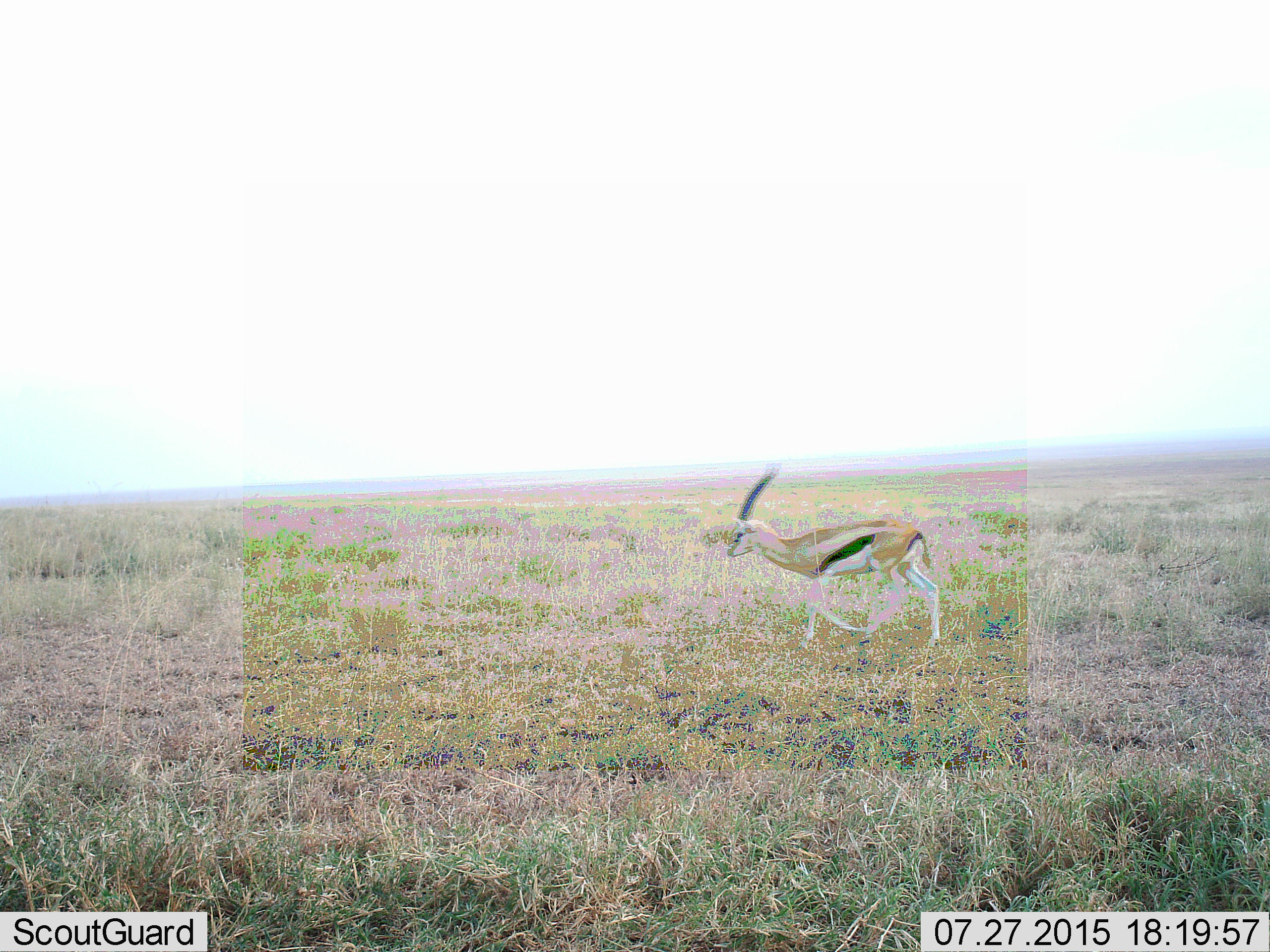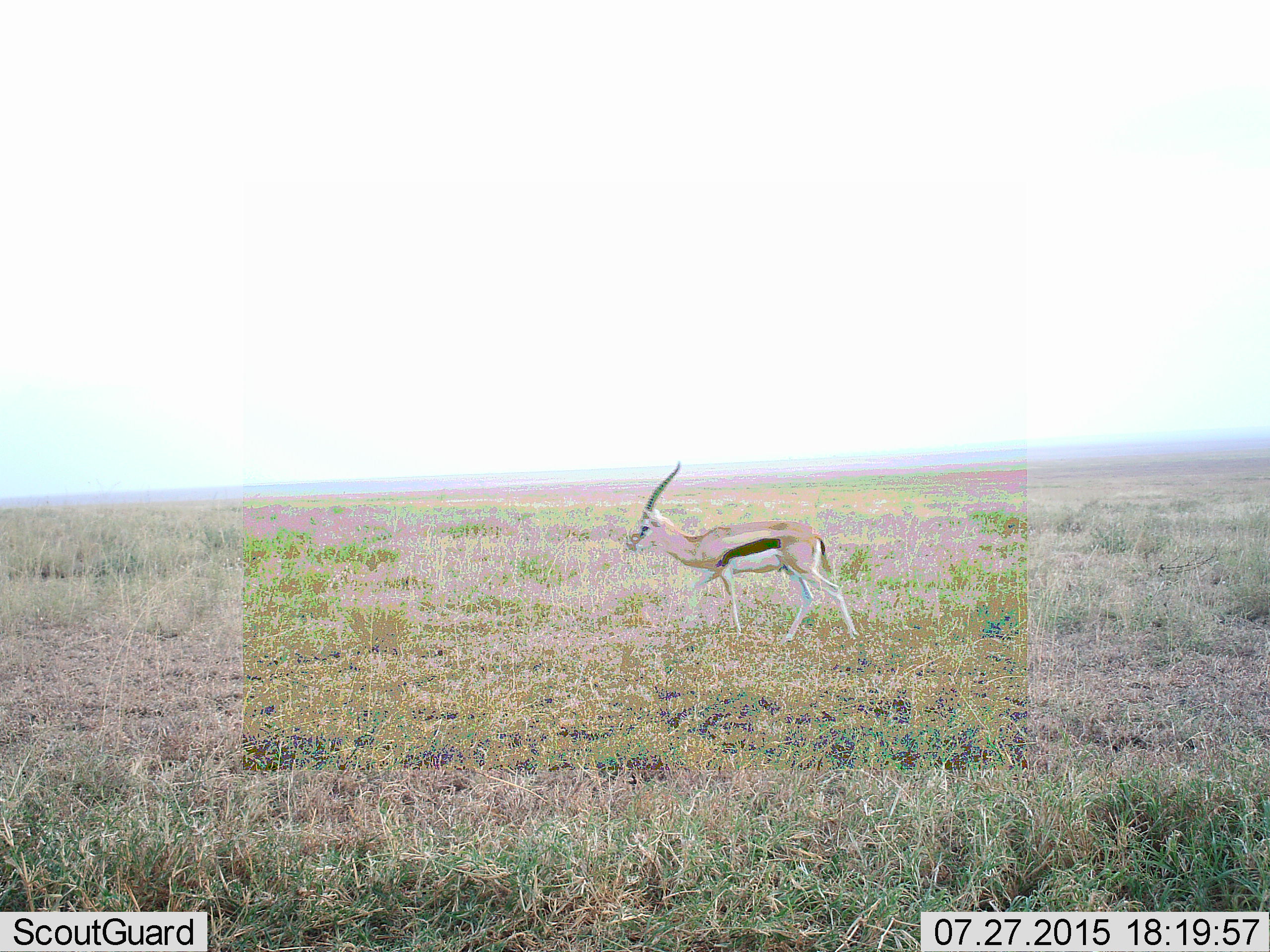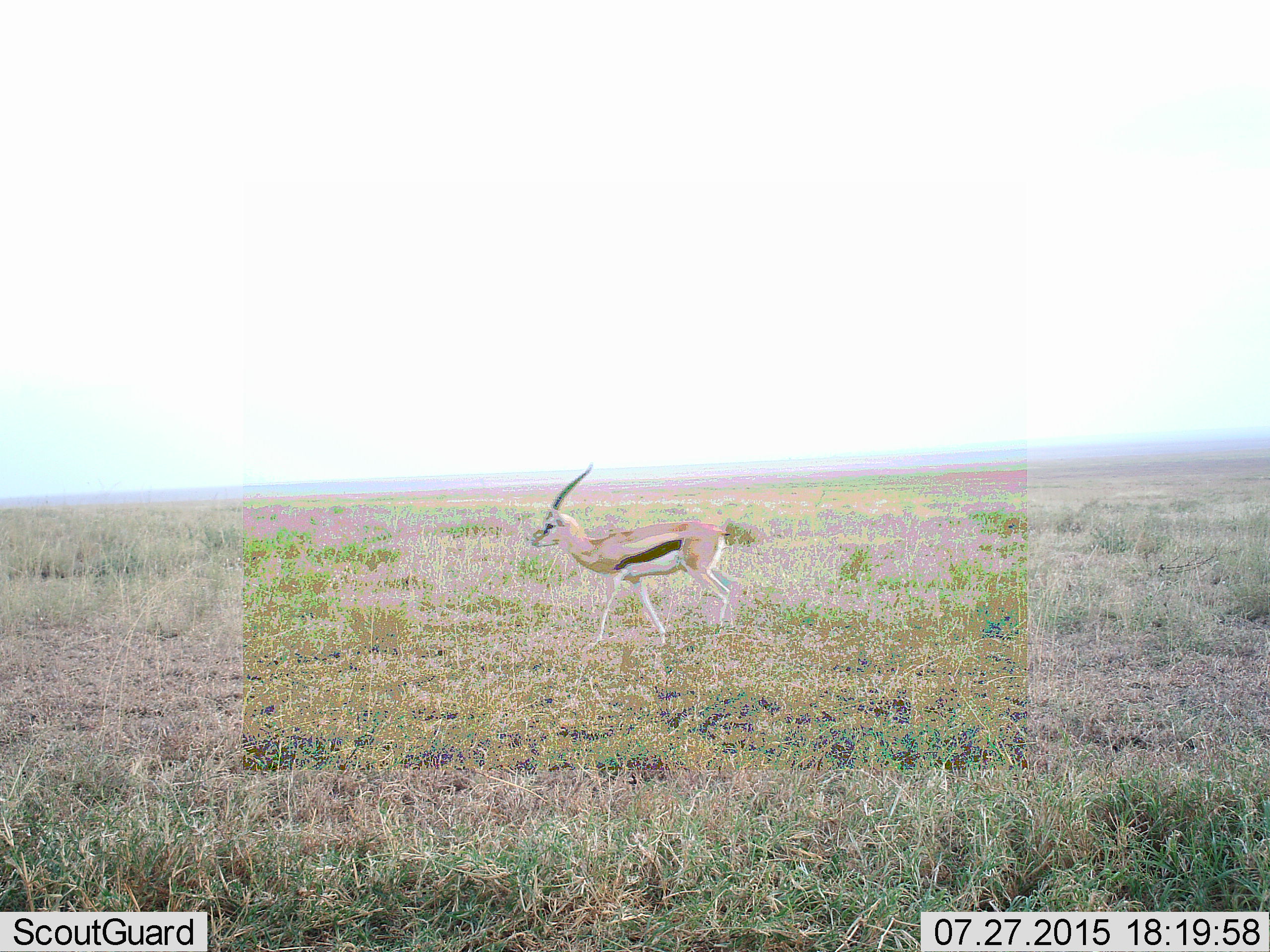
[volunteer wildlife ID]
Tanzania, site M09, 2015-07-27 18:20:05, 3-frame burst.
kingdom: Animalia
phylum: Chordata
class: Mammalia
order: Artiodactyla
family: Bovidae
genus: Eudorcas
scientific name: Eudorcas thomsonii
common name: thomson's gazelle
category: gazellethomsons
Gazellethomsons (thomson's gazelle) (Eudorcas thomsonii), count 1. Behavior (volunteer vote fractions): standing 0%, resting 0%, moving 100%, interacting 0%. Young present (vote fraction): 0%. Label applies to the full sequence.